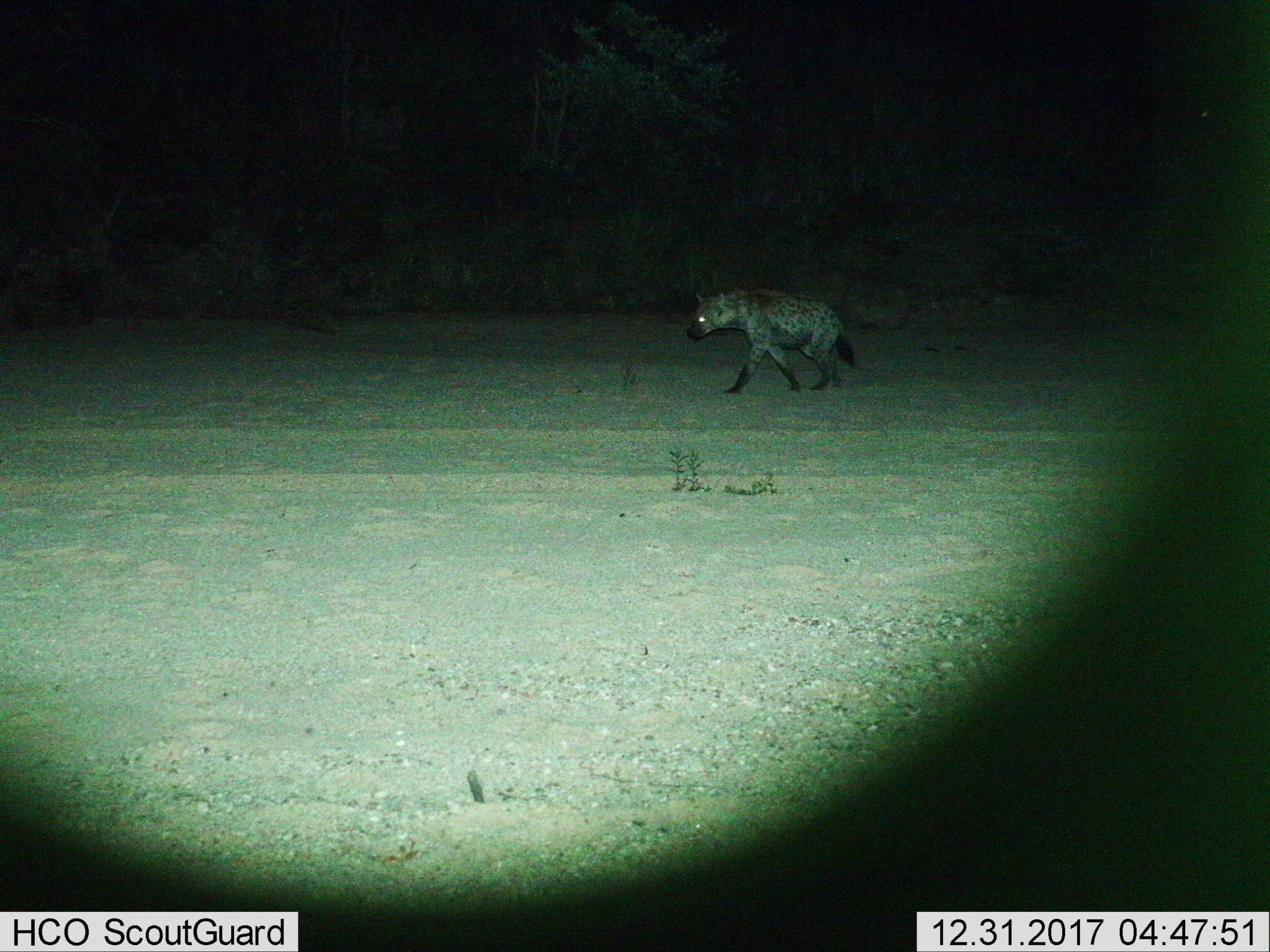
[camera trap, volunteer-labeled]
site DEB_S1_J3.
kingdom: Animalia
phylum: Chordata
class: Mammalia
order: Carnivora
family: Hyaenidae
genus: Crocuta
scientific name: Crocuta crocuta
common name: spotted hyena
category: hyenaspotted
Hyenaspotted (spotted hyena) (Crocuta crocuta), count 1. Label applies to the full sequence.